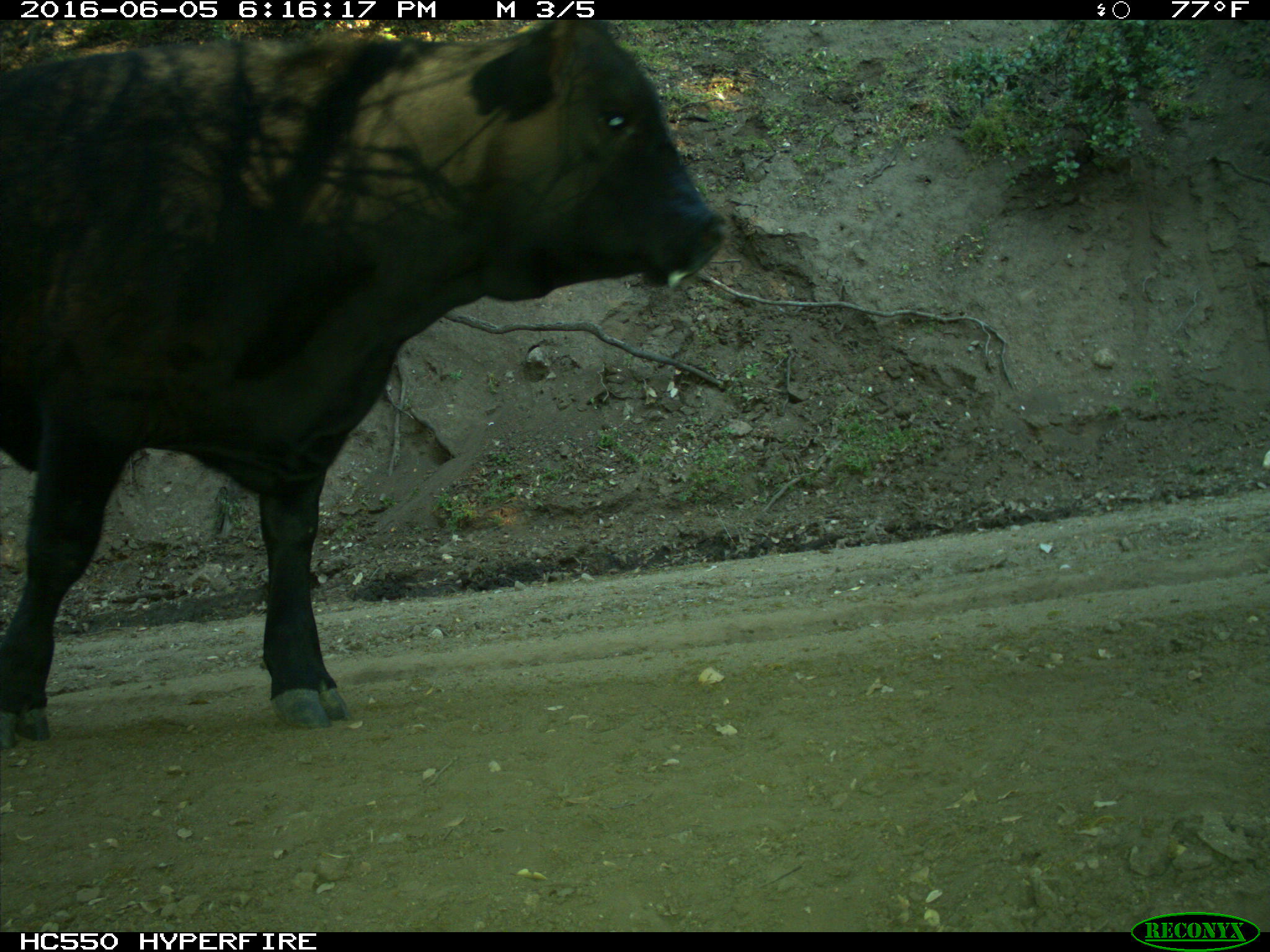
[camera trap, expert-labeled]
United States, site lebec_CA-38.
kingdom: Animalia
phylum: Chordata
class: Mammalia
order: Artiodactyla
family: Bovidae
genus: Bos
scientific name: Bos taurus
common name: domestic cow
Bos taurus (domestic cow).